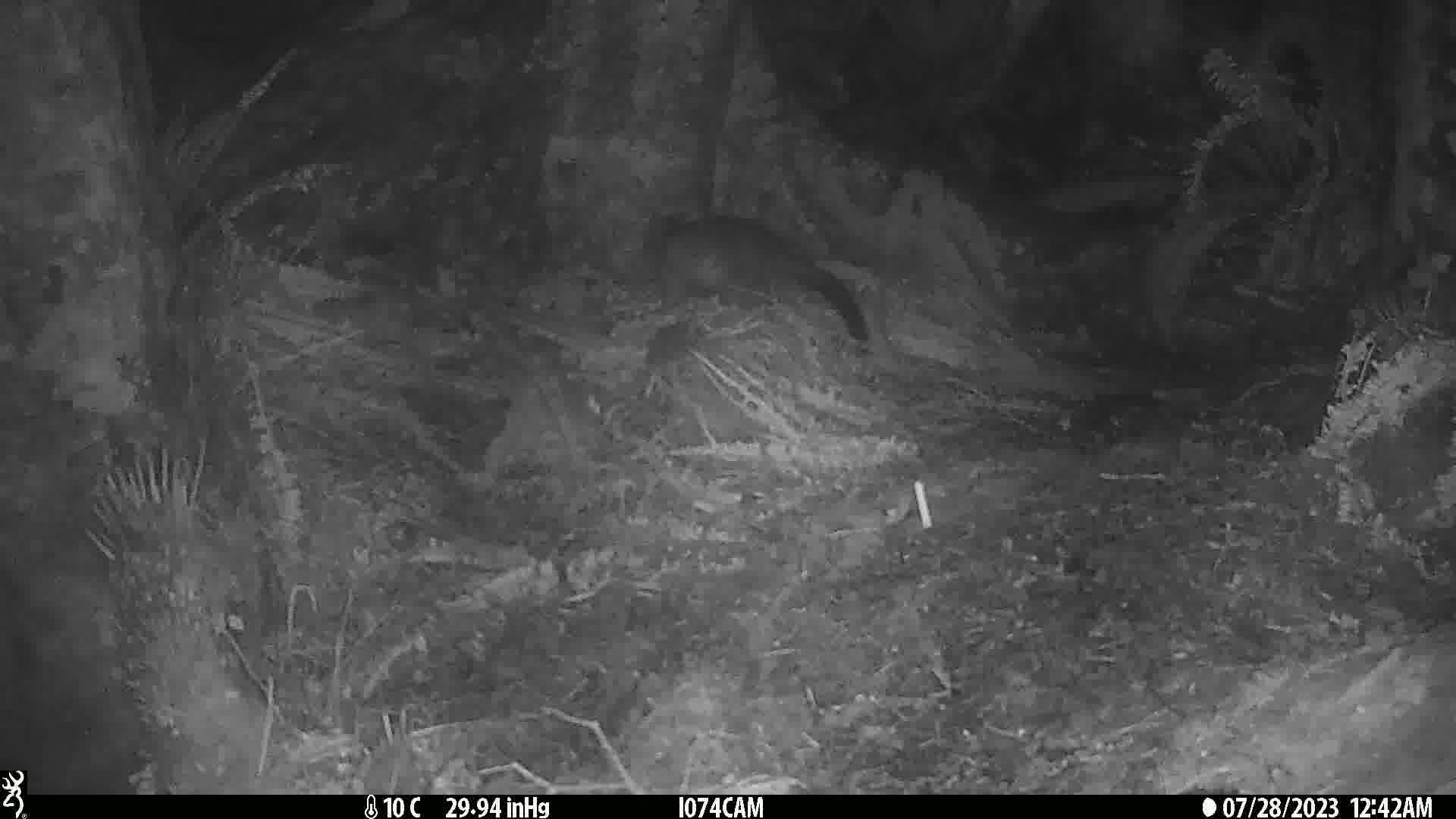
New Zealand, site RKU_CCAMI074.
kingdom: Animalia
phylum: Chordata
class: Mammalia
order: Diprotodontia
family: Phalangeridae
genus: Trichosurus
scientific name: Trichosurus vulpecula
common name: common brushtail possum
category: possum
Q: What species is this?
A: Possum (common brushtail possum) (Trichosurus vulpecula).